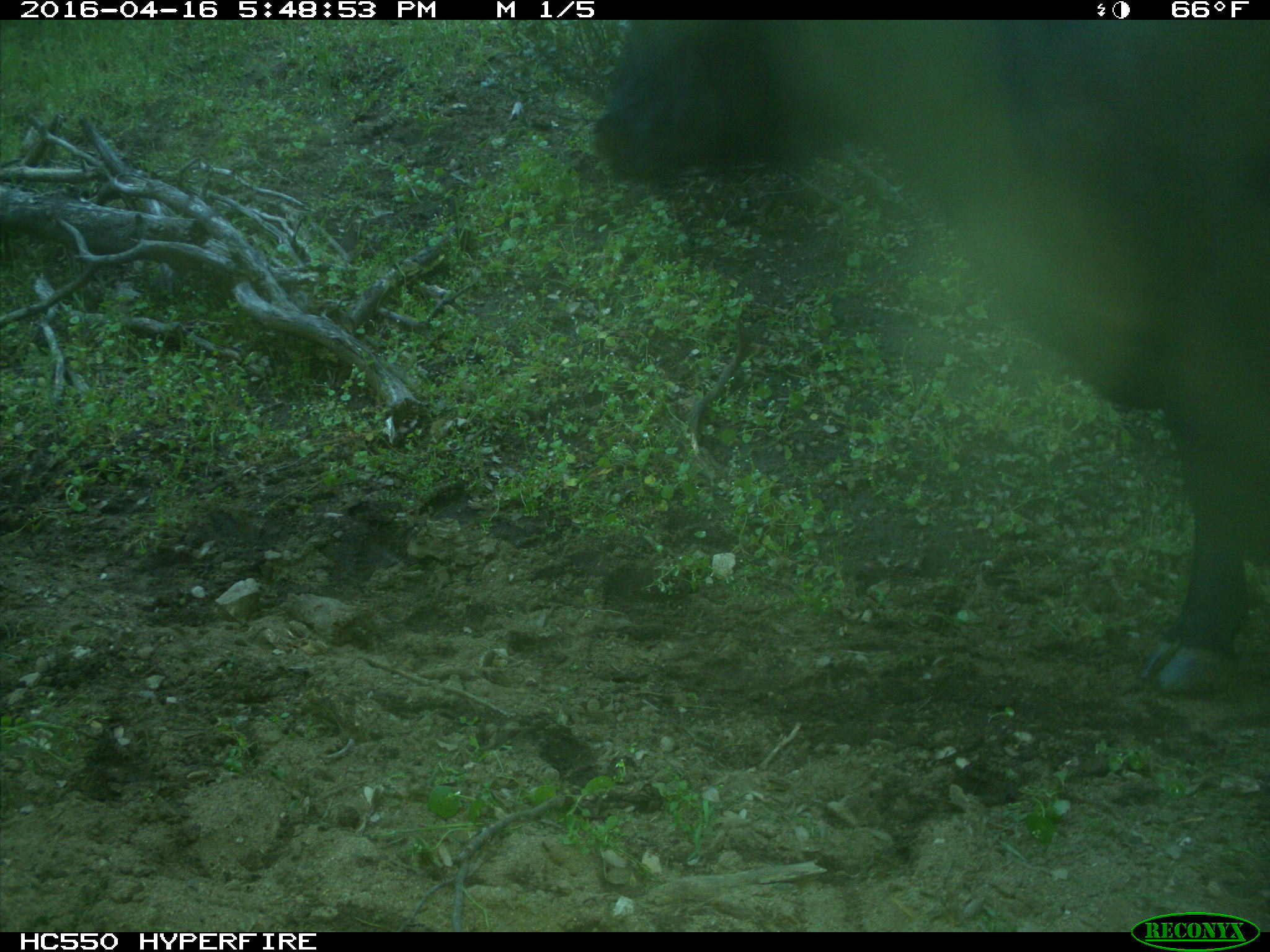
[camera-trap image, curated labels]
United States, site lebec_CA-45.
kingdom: Animalia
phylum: Chordata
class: Mammalia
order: Artiodactyla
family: Bovidae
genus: Bos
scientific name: Bos taurus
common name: domestic cow